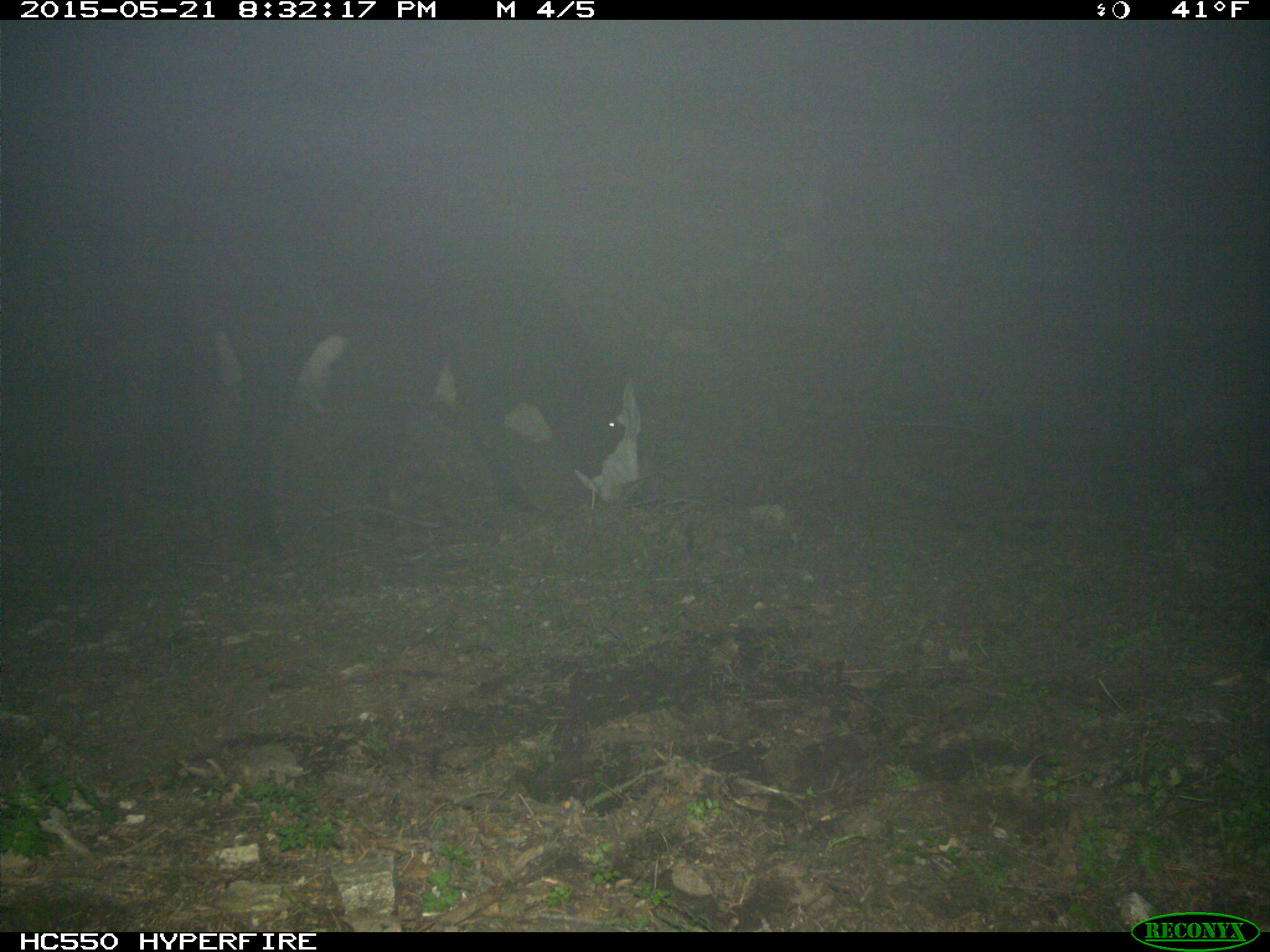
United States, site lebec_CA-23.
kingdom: Animalia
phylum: Chordata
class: Mammalia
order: Artiodactyla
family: Bovidae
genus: Bos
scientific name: Bos taurus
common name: domestic cow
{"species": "Bos taurus (domestic cow)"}